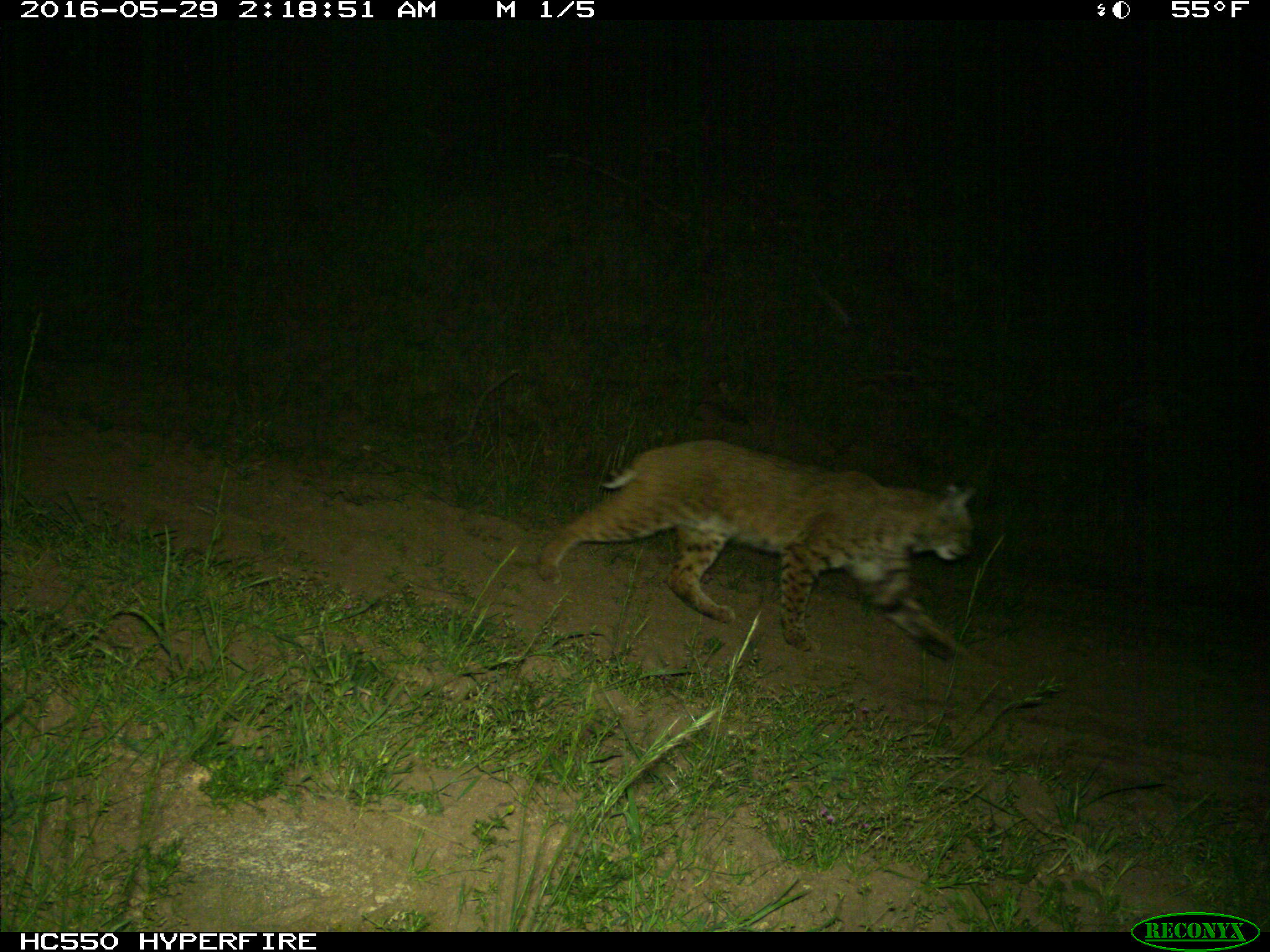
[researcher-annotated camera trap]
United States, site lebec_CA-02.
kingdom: Animalia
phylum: Chordata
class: Mammalia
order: Carnivora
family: Felidae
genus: Lynx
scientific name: Lynx rufus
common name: bobcat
Lynx rufus (bobcat).